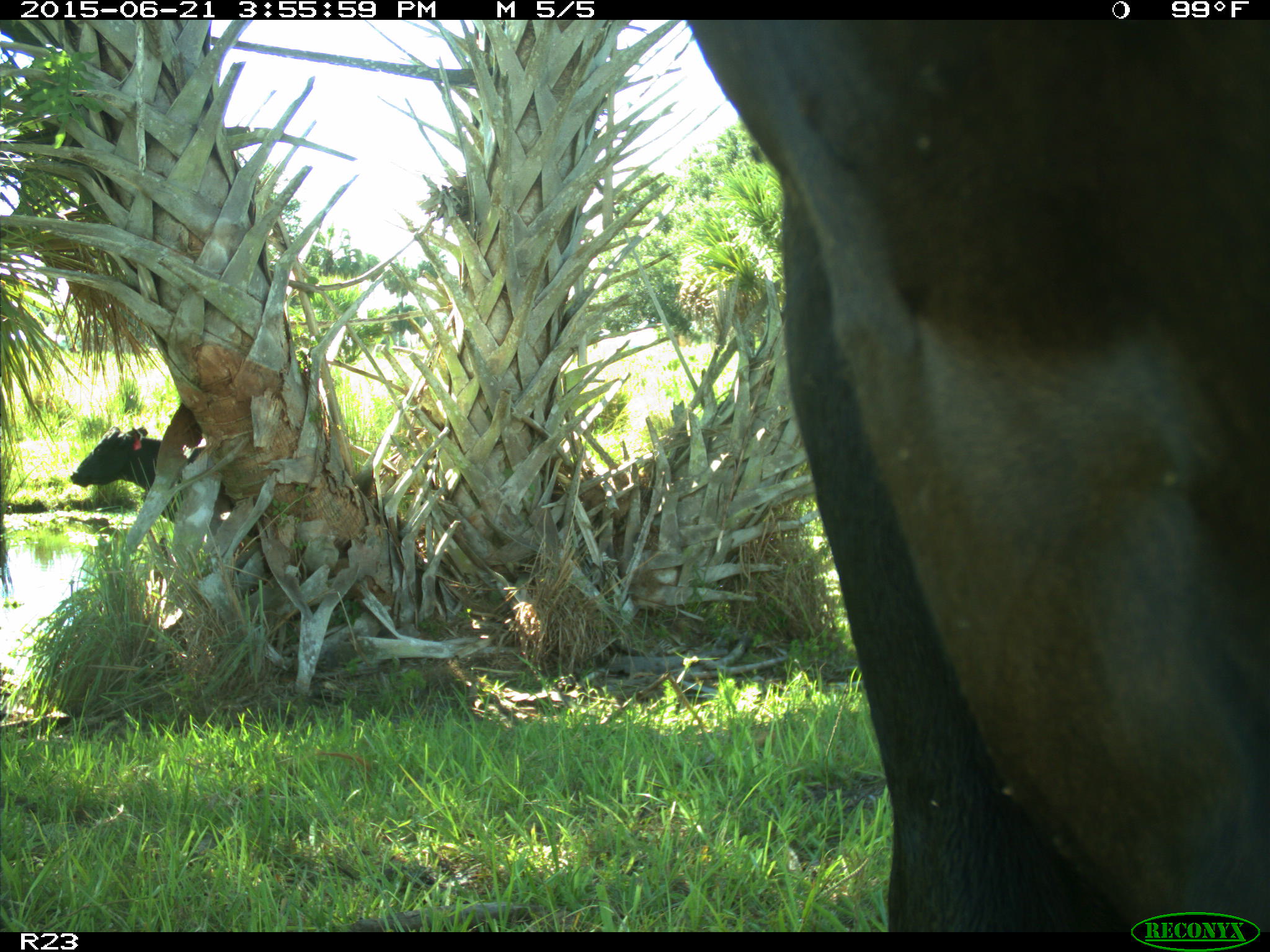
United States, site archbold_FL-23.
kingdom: Animalia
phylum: Chordata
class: Mammalia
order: Artiodactyla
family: Bovidae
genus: Bos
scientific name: Bos taurus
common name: domestic cow